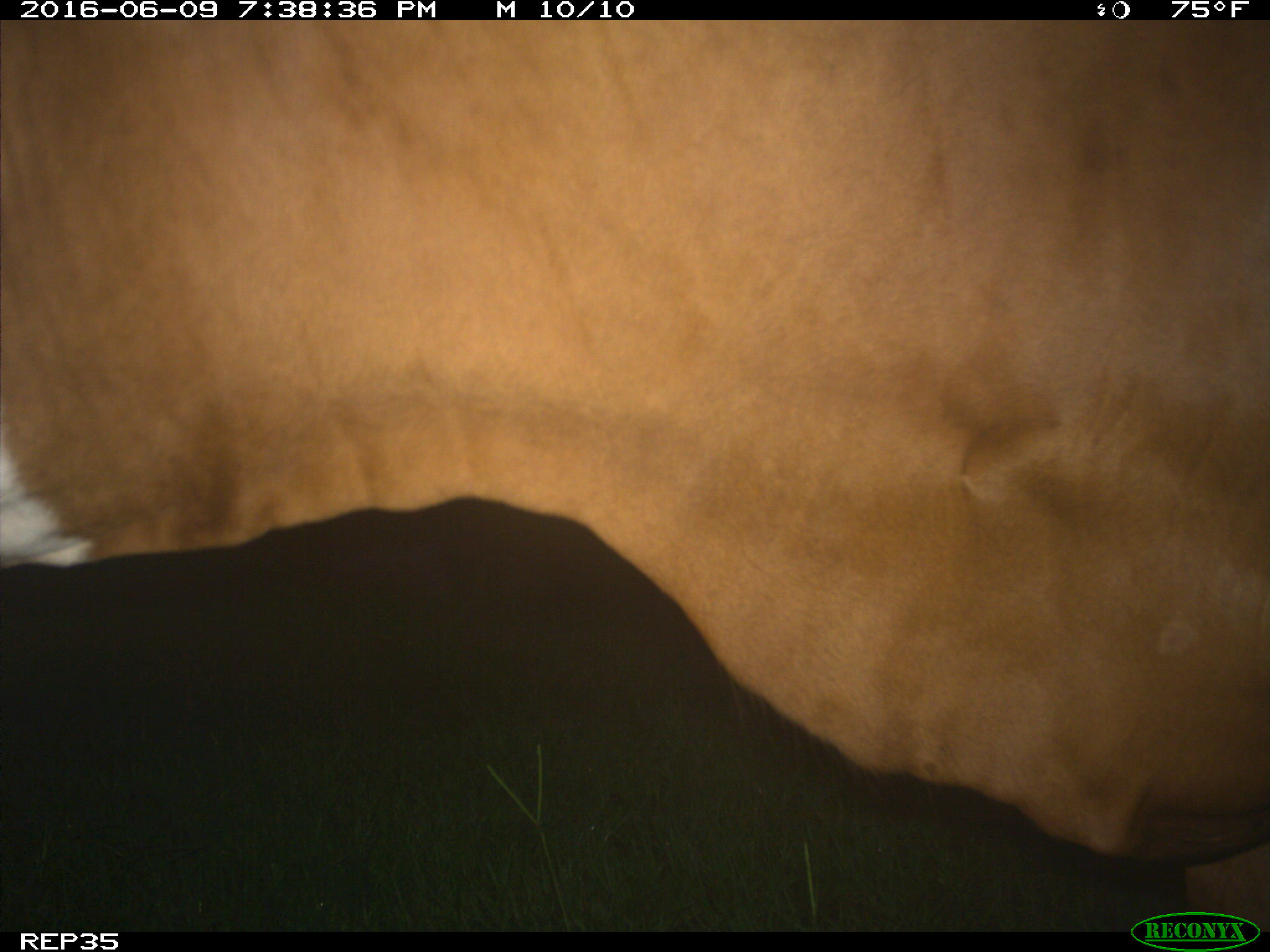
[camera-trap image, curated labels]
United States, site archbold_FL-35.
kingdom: Animalia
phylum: Chordata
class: Mammalia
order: Artiodactyla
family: Bovidae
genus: Bos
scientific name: Bos taurus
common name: domestic cow